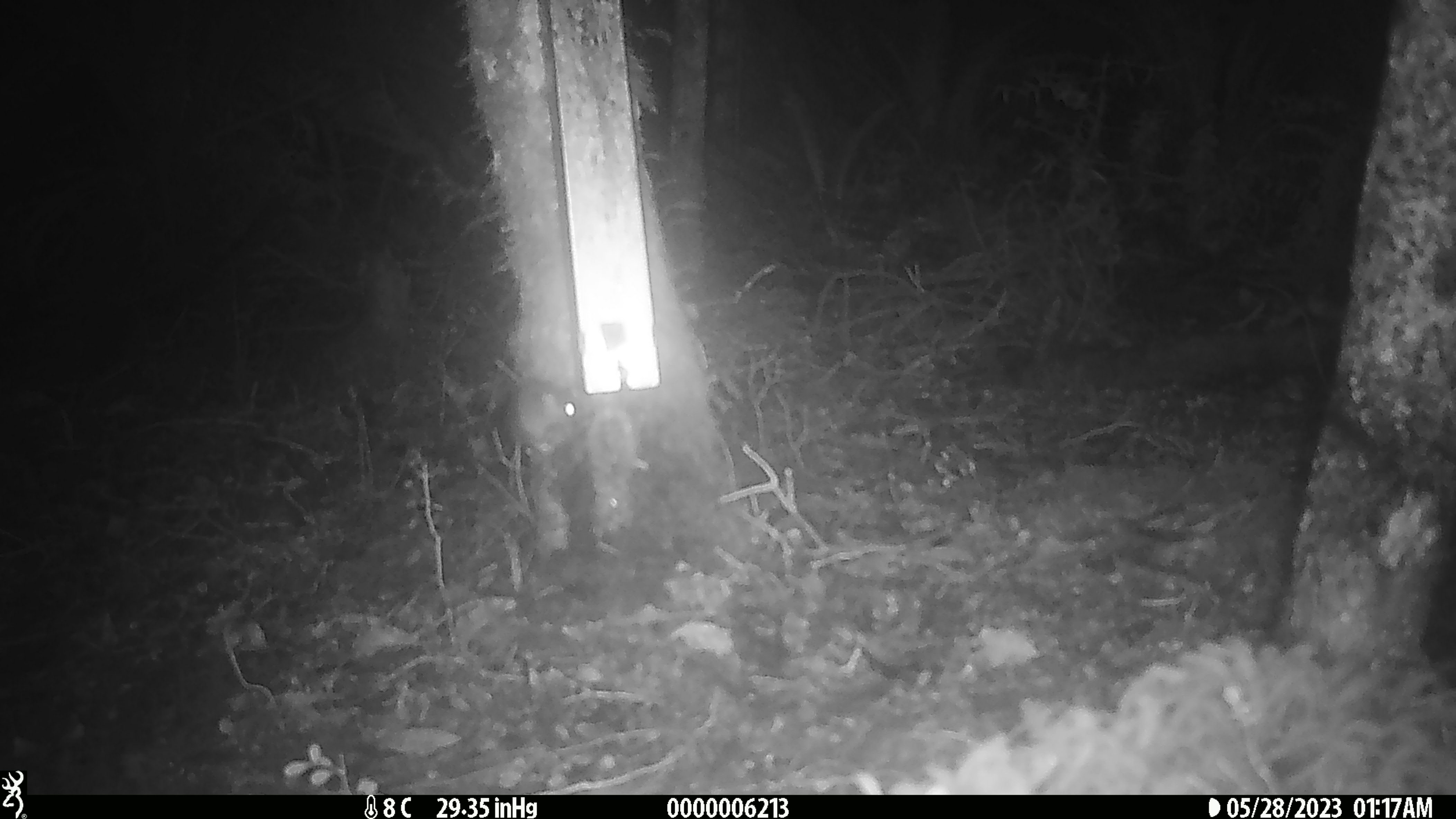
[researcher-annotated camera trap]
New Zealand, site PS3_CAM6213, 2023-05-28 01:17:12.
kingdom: Animalia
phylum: Chordata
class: Mammalia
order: Rodentia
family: Muridae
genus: Mus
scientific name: Mus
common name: mouse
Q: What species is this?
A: Mouse (Mus).